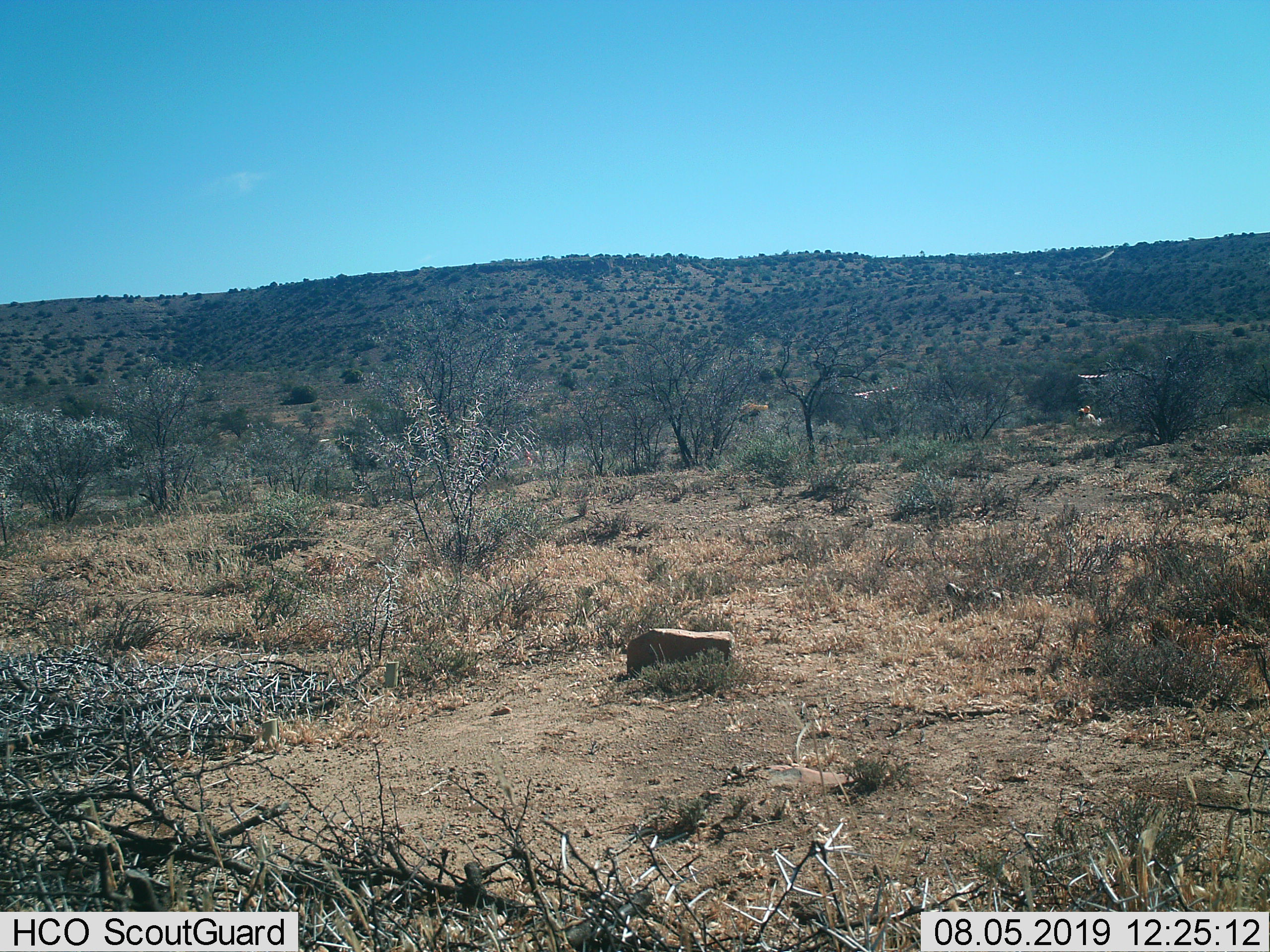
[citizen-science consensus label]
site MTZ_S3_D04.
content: unidentified animal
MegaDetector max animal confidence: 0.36